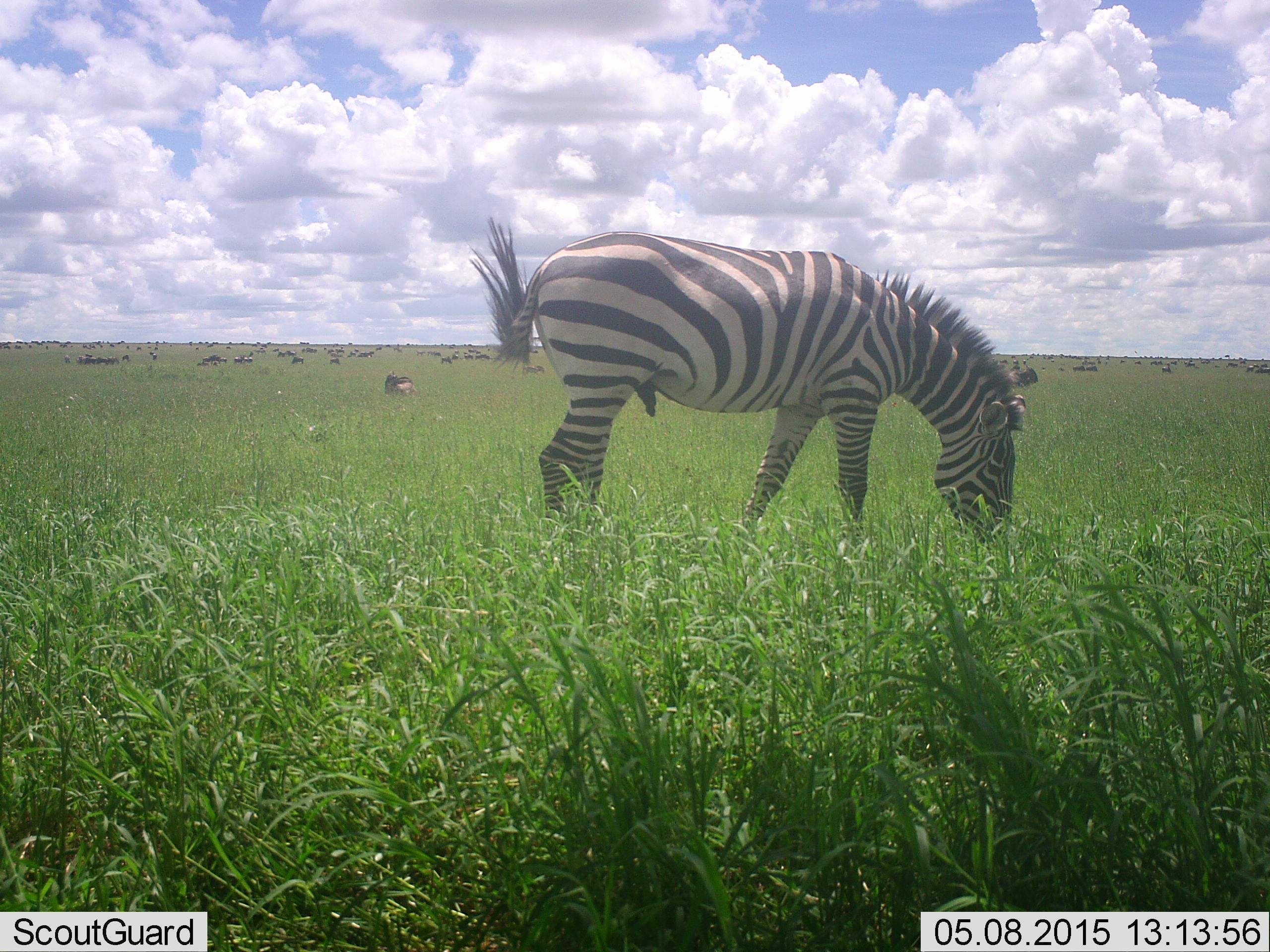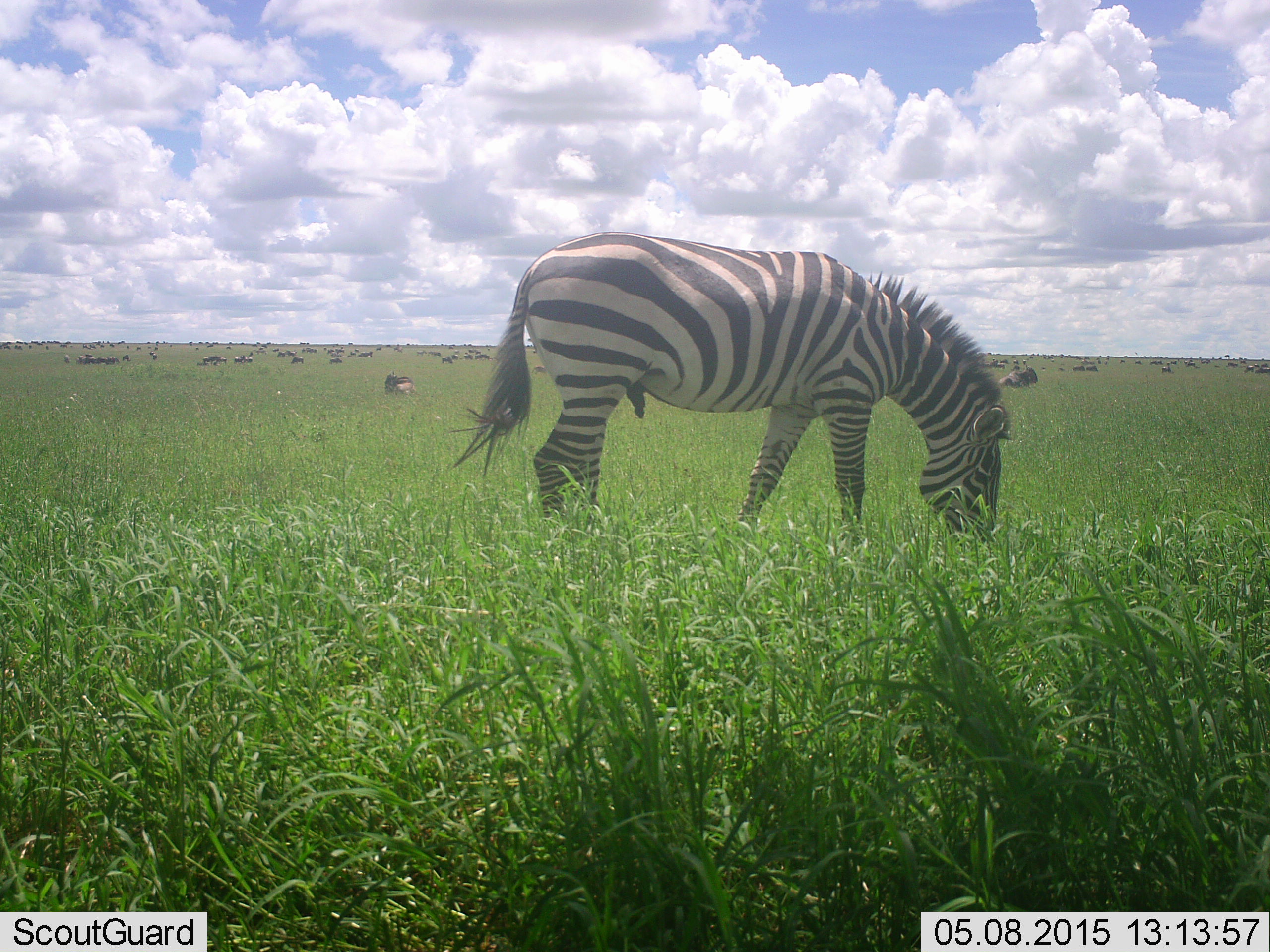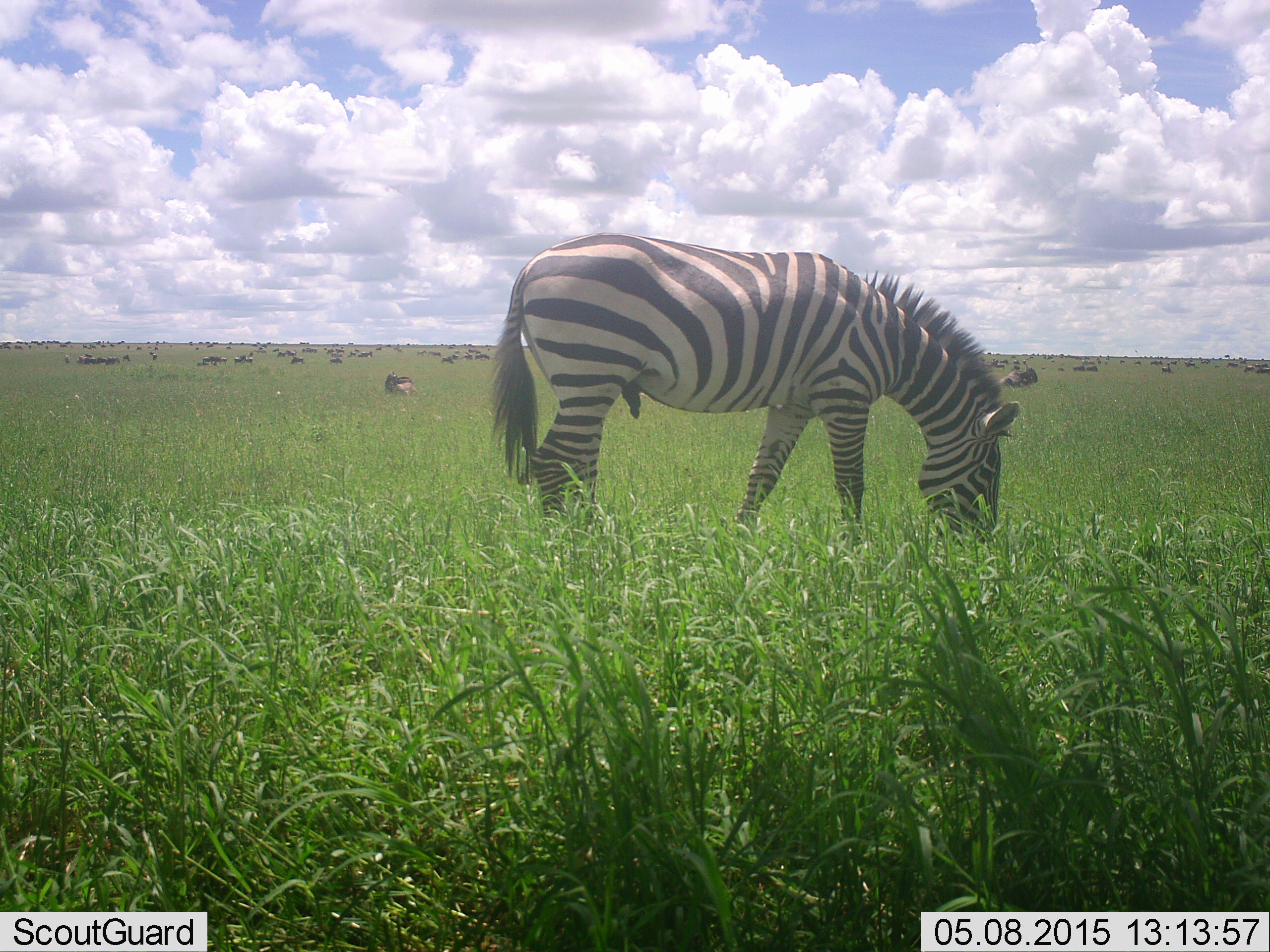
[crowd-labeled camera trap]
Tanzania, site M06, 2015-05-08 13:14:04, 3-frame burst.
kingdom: Animalia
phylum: Chordata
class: Mammalia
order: Artiodactyla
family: Bovidae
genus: Connochaetes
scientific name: Connochaetes taurinus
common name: blue wildebeest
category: wildebeest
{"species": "wildebeest (blue wildebeest) (Connochaetes taurinus)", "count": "51+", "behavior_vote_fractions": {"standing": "50%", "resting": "80%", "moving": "0%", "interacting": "0%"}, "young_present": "0%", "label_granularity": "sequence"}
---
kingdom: Animalia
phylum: Chordata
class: Mammalia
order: Perissodactyla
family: Equidae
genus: Equus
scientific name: Equus quagga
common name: plains zebra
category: zebra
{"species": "zebra (plains zebra) (Equus quagga)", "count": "1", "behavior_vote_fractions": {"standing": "28%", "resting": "0%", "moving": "0%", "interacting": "0%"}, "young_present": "0%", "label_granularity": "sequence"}